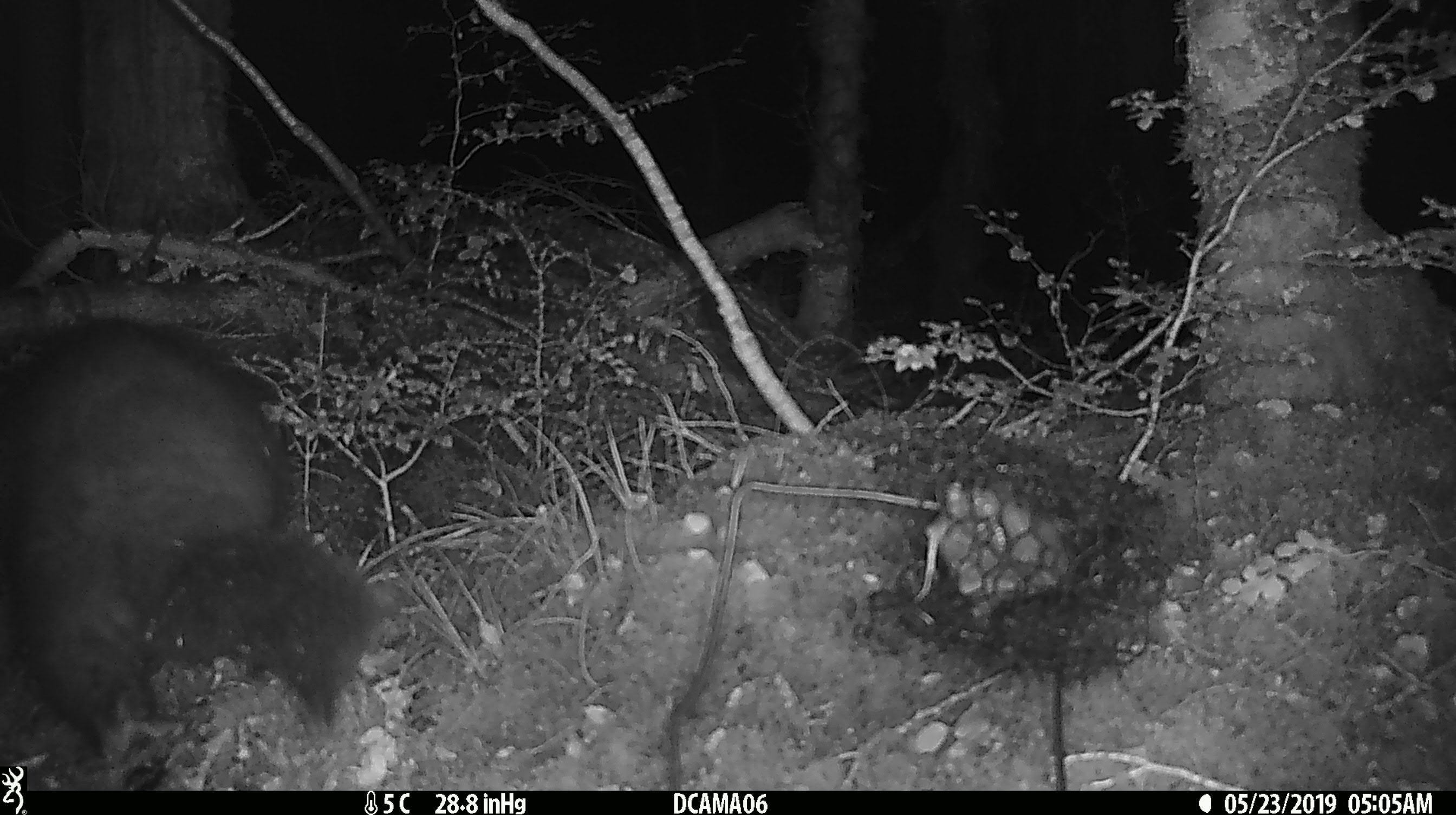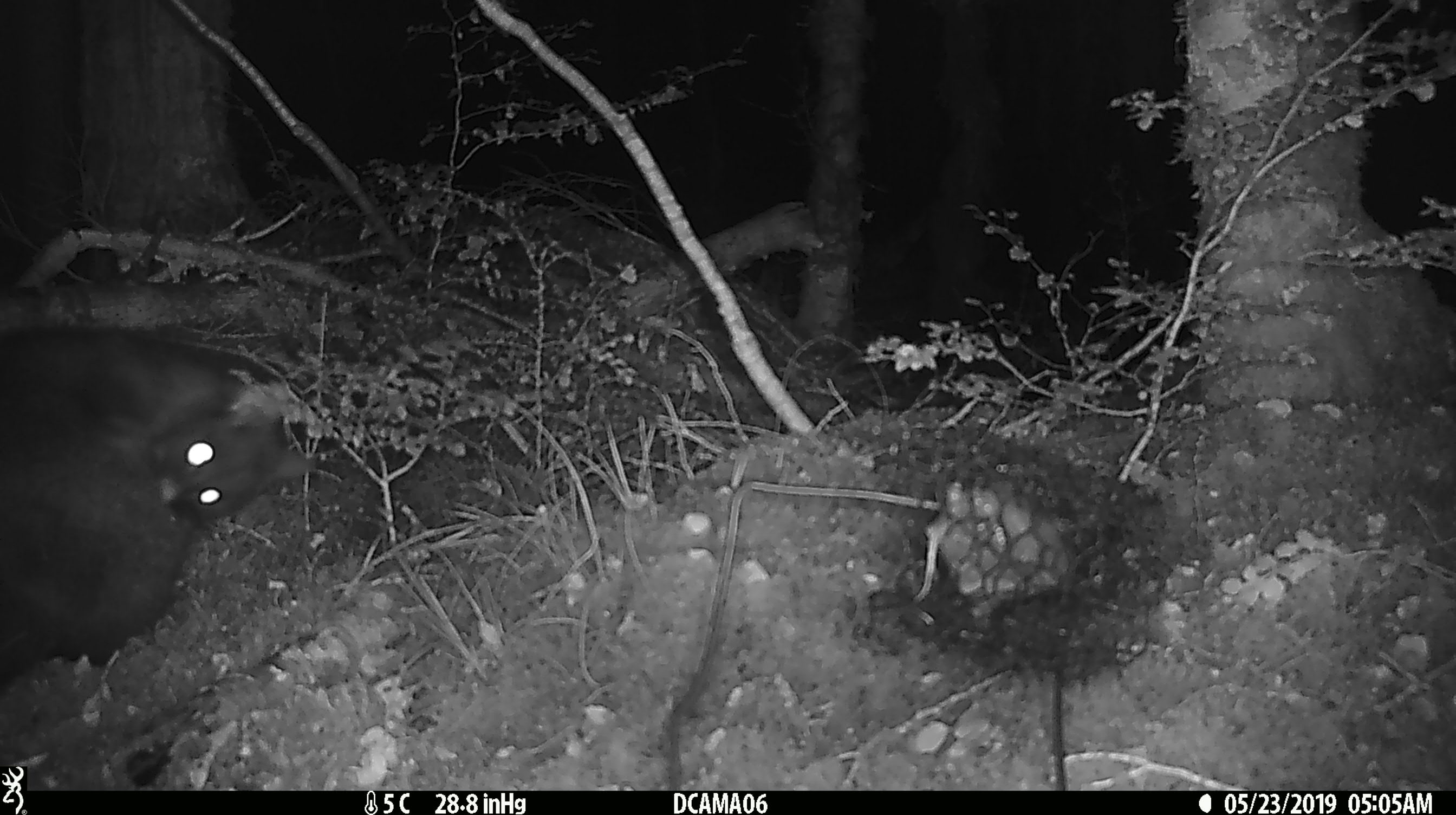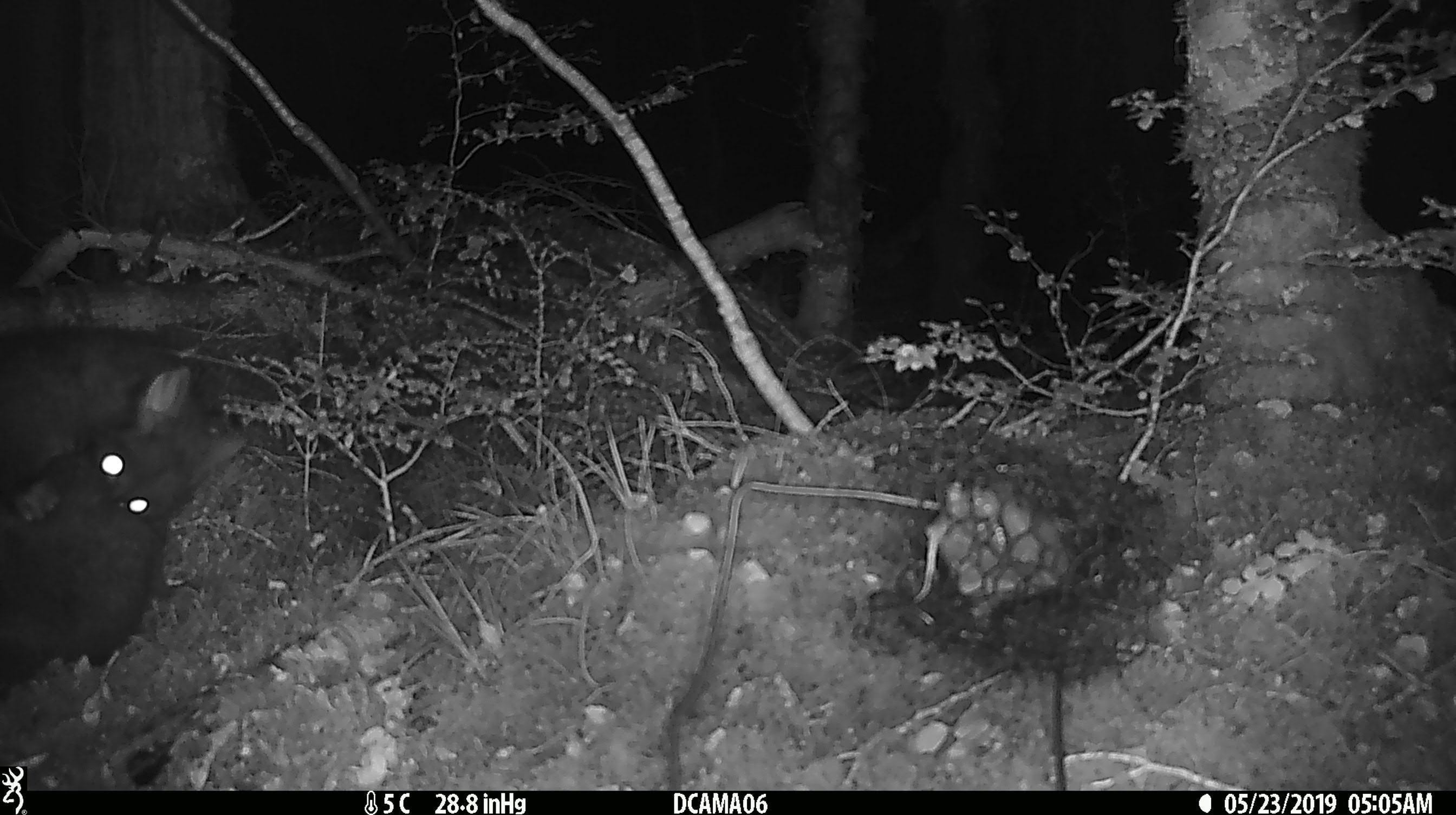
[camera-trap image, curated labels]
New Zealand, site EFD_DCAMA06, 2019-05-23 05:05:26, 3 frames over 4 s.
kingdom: Animalia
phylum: Chordata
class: Mammalia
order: Diprotodontia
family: Phalangeridae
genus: Trichosurus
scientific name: Trichosurus vulpecula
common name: common brushtail possum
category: possum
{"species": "possum (common brushtail possum) (Trichosurus vulpecula)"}